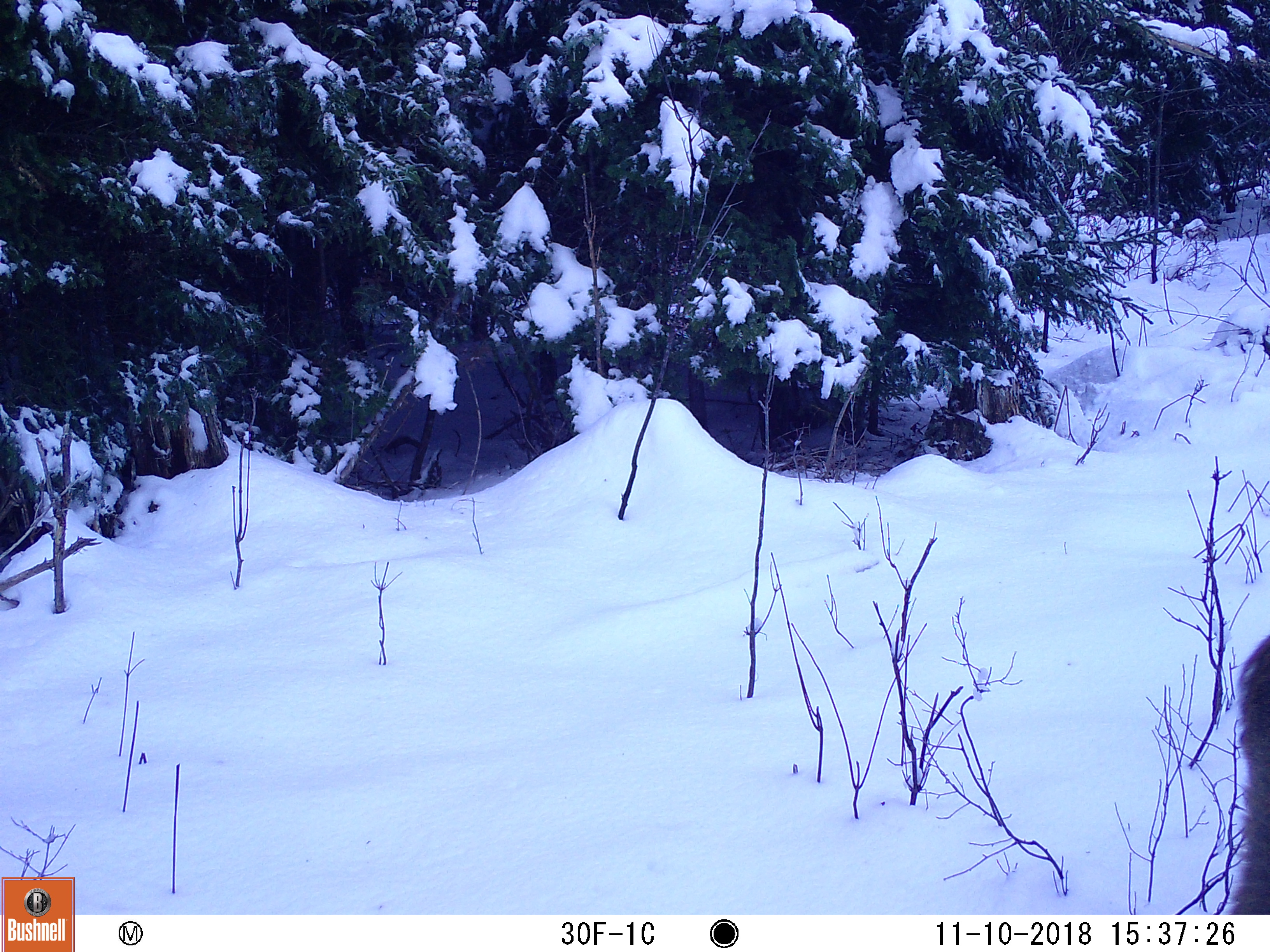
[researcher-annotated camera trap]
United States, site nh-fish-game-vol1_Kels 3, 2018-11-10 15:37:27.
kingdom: Animalia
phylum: Chordata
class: Mammalia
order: Artiodactyla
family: Cervidae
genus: Odocoileus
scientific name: Odocoileus virginianus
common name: white-tailed deer